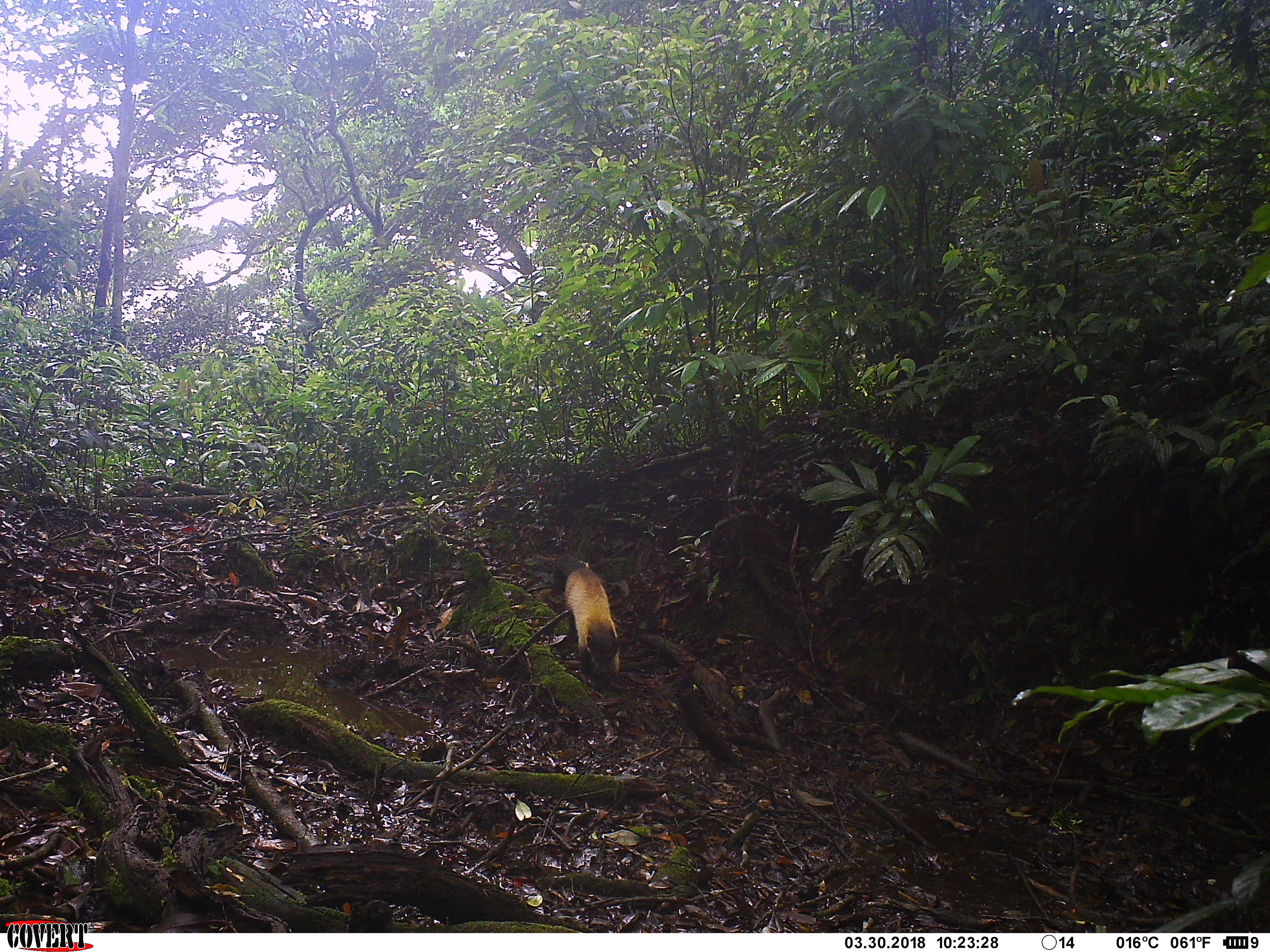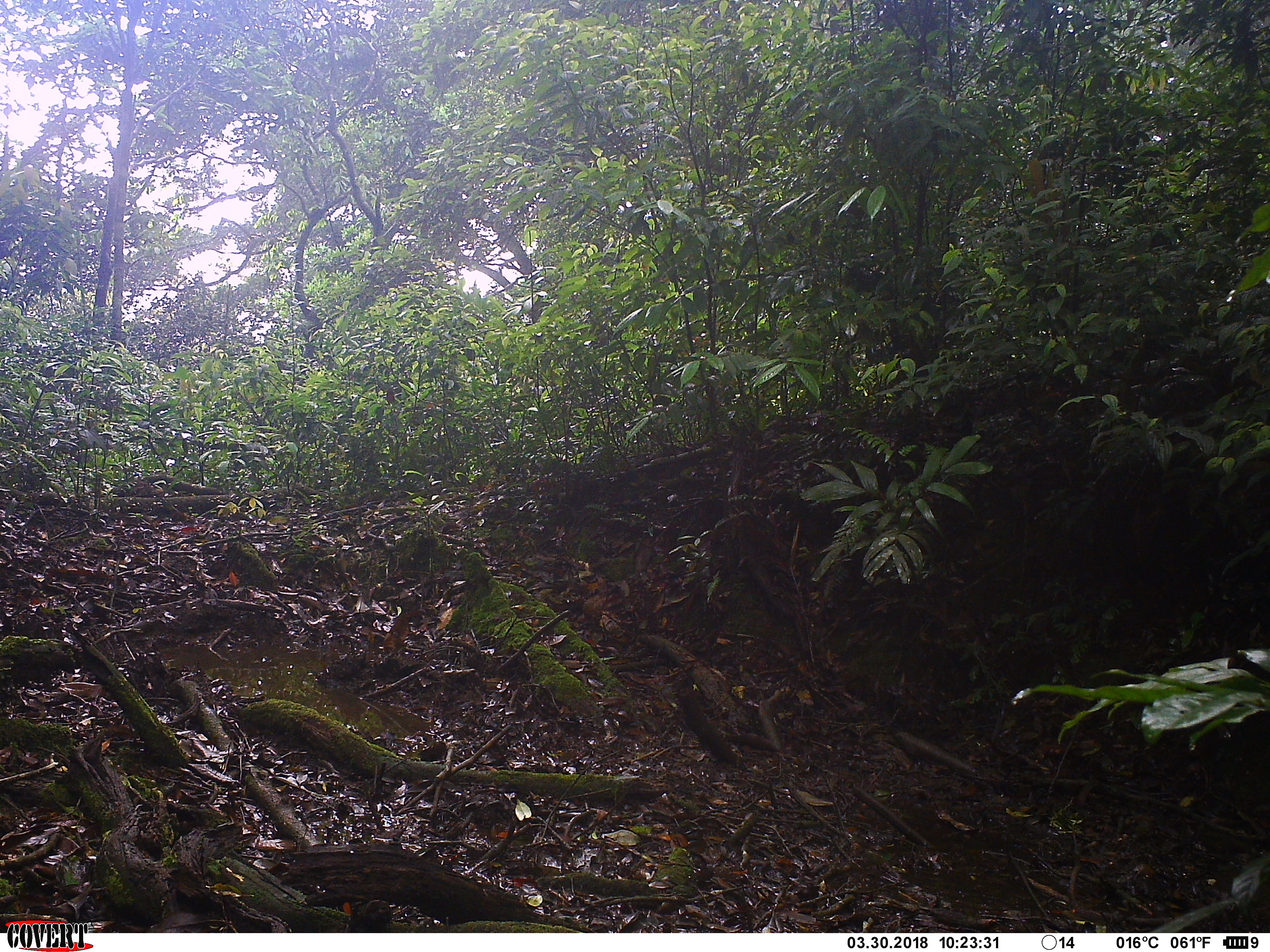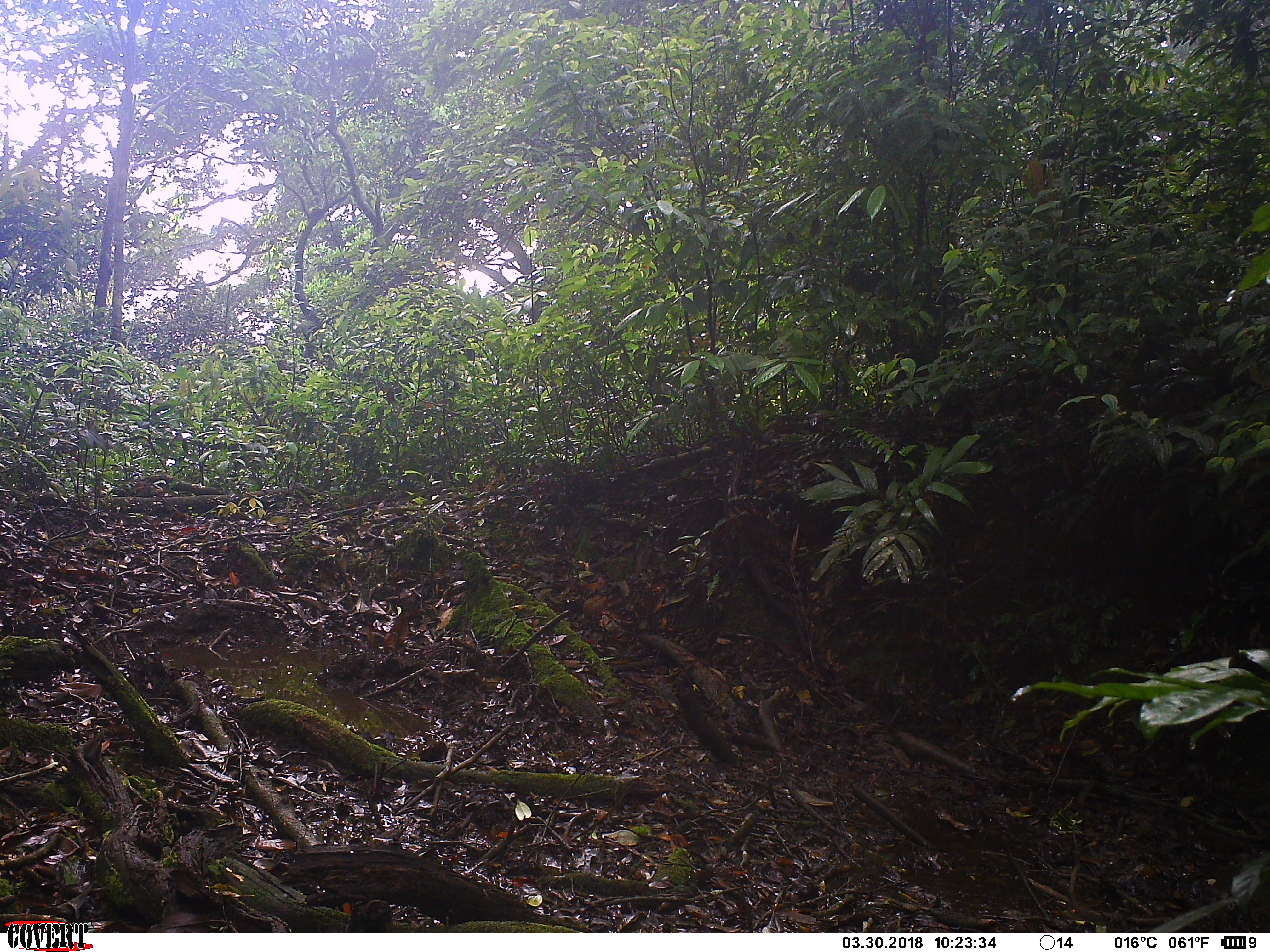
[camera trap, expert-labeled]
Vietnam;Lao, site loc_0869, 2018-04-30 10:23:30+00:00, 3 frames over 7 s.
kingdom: Animalia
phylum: Chordata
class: Mammalia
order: Carnivora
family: Mustelidae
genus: Martes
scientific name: Martes flavigula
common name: yellow-throated marten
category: yellow throated marten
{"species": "yellow throated marten (yellow-throated marten) (Martes flavigula)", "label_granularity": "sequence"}